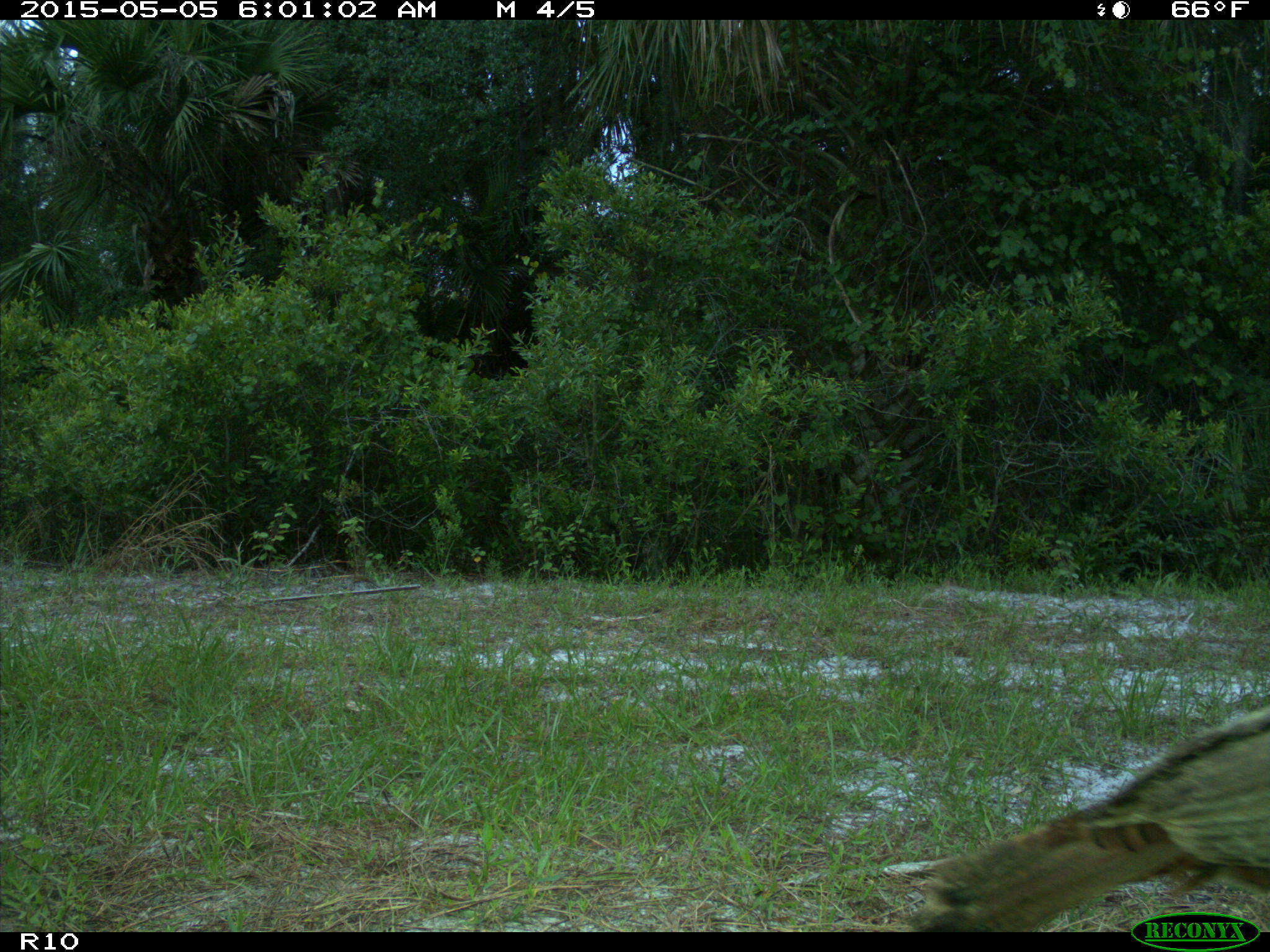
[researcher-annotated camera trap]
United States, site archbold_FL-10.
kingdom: Animalia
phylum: Chordata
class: Aves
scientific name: Aves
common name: birds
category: unidentified bird